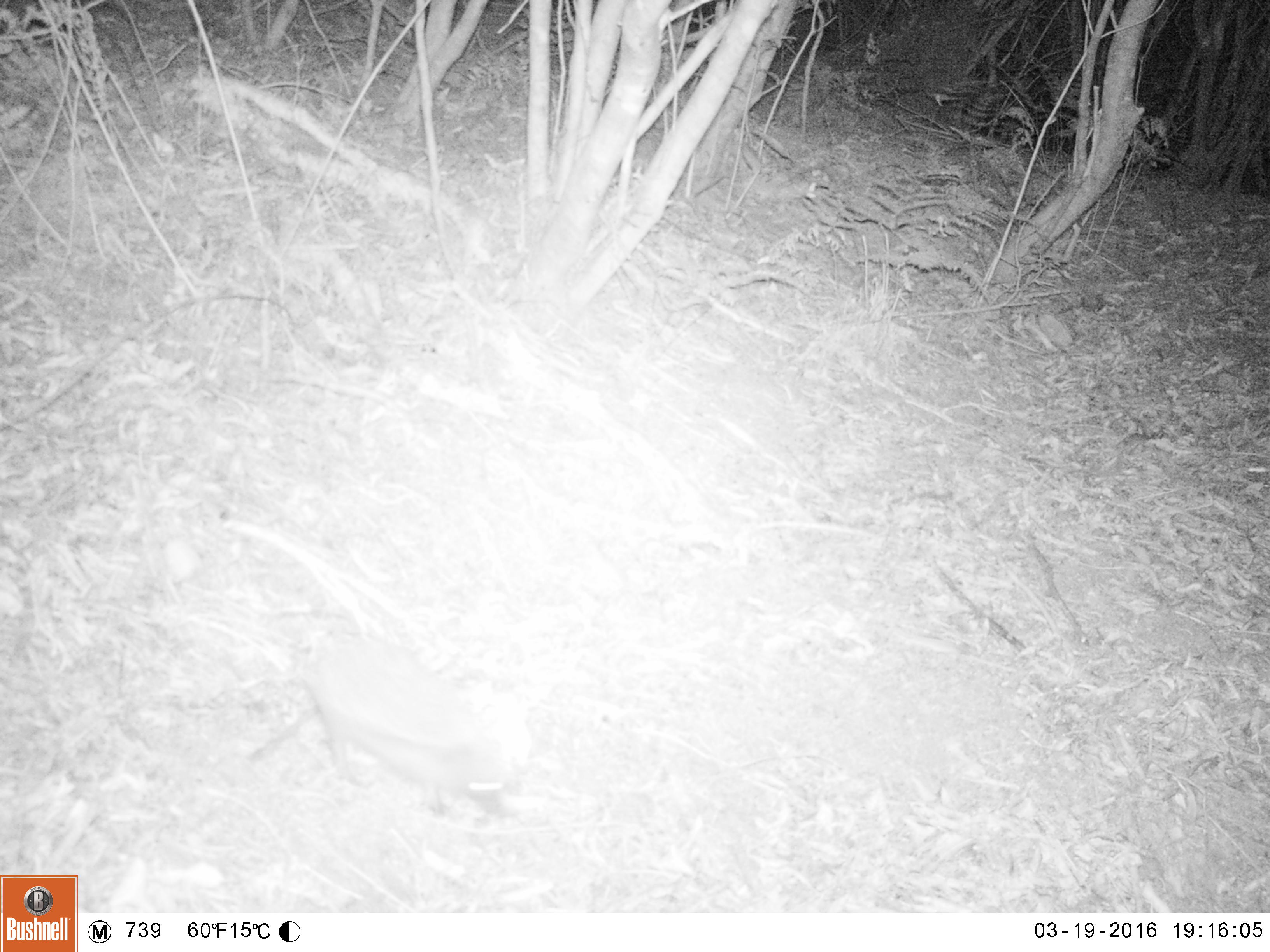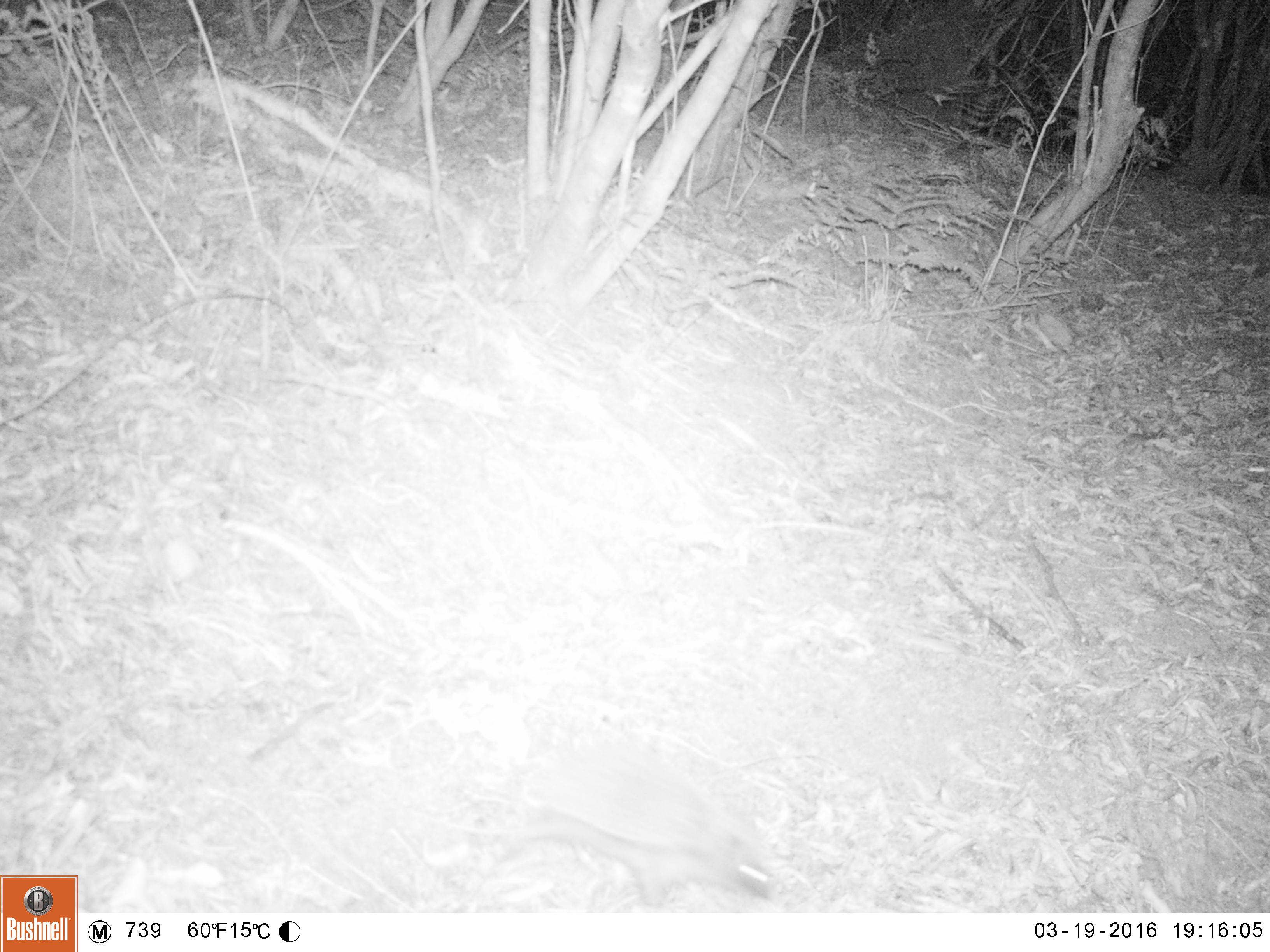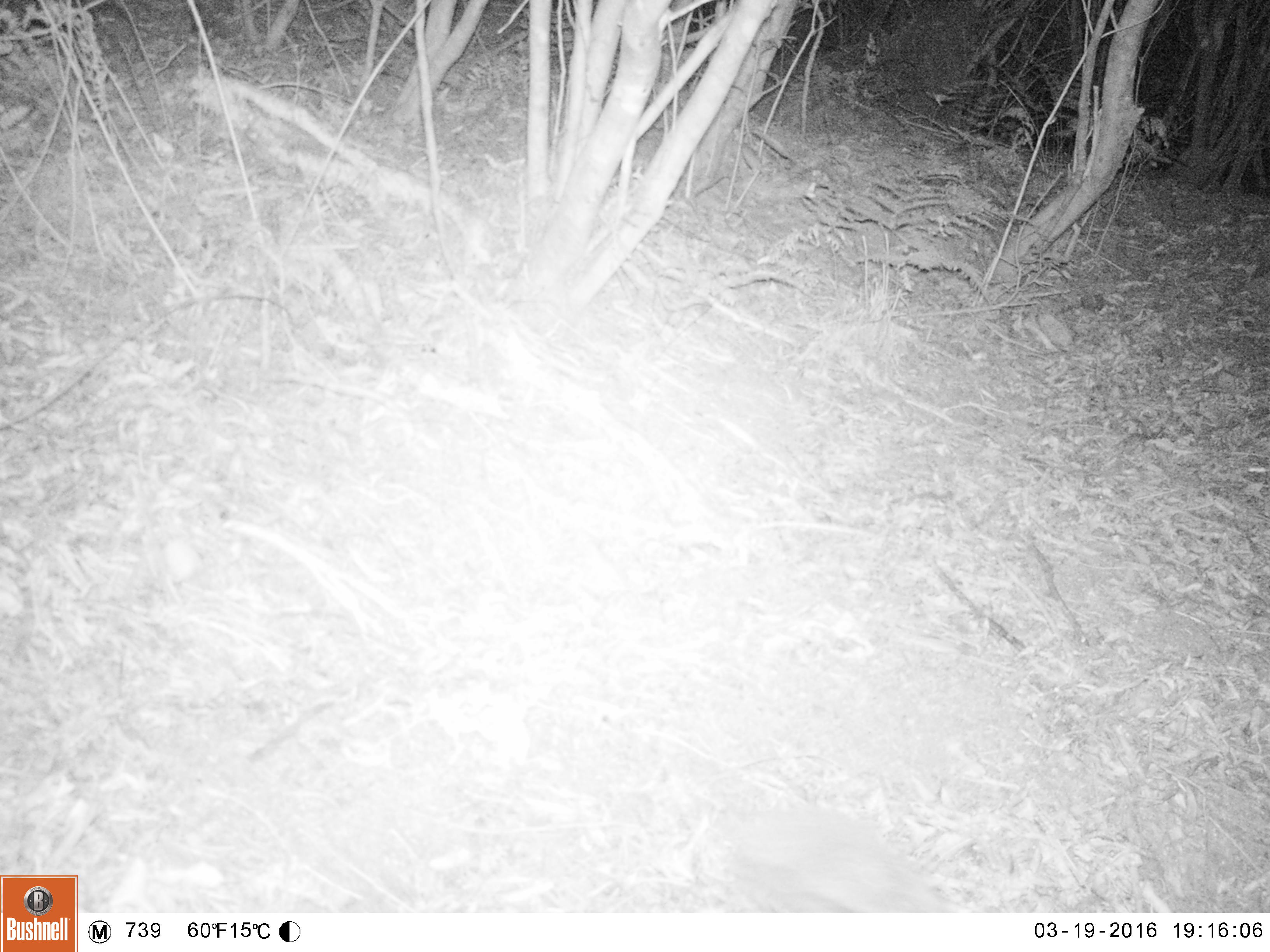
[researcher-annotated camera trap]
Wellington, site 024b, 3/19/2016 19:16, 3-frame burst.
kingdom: Animalia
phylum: Chordata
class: Mammalia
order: Eulipotyphla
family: Erinaceidae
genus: Erinaceus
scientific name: Erinaceus europaeus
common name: hedgehog